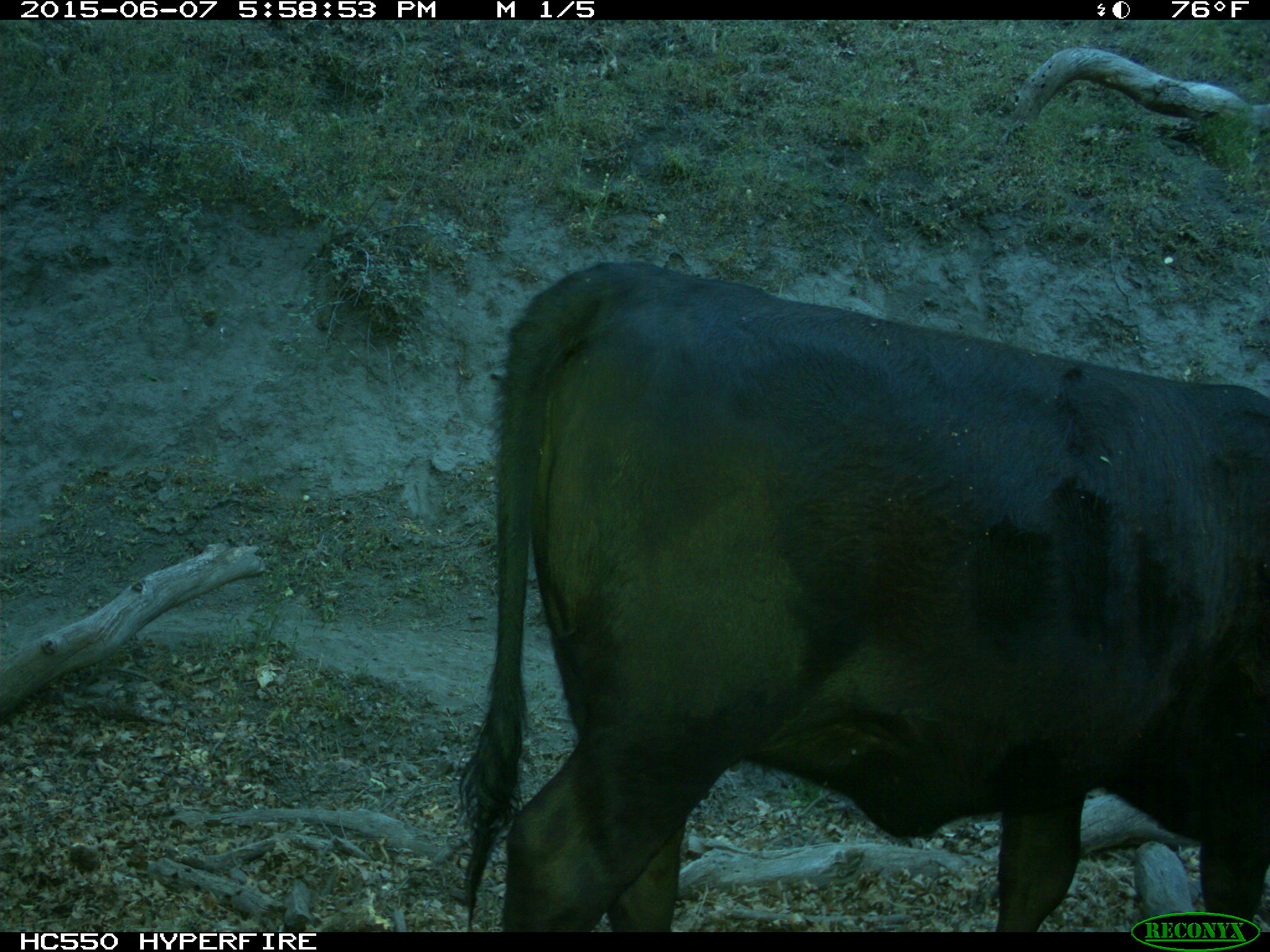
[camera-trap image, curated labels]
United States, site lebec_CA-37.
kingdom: Animalia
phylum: Chordata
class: Mammalia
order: Artiodactyla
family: Bovidae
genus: Bos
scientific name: Bos taurus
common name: domestic cow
Bos taurus (domestic cow).